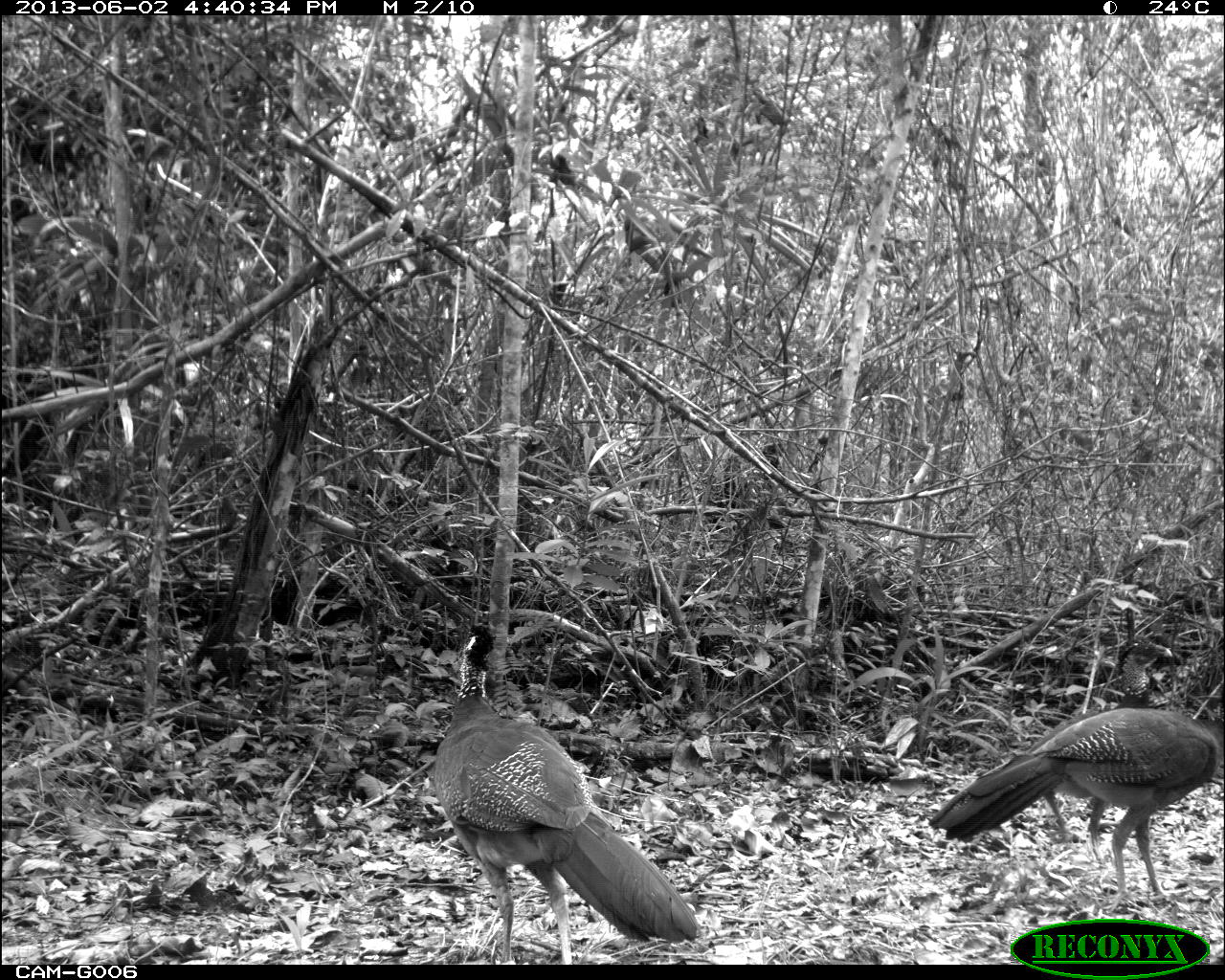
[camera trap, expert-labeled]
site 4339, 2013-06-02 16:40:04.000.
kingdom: Animalia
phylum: Chordata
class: Aves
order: Galliformes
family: Cracidae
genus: Crax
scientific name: Crax rubra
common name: great curassow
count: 2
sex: female